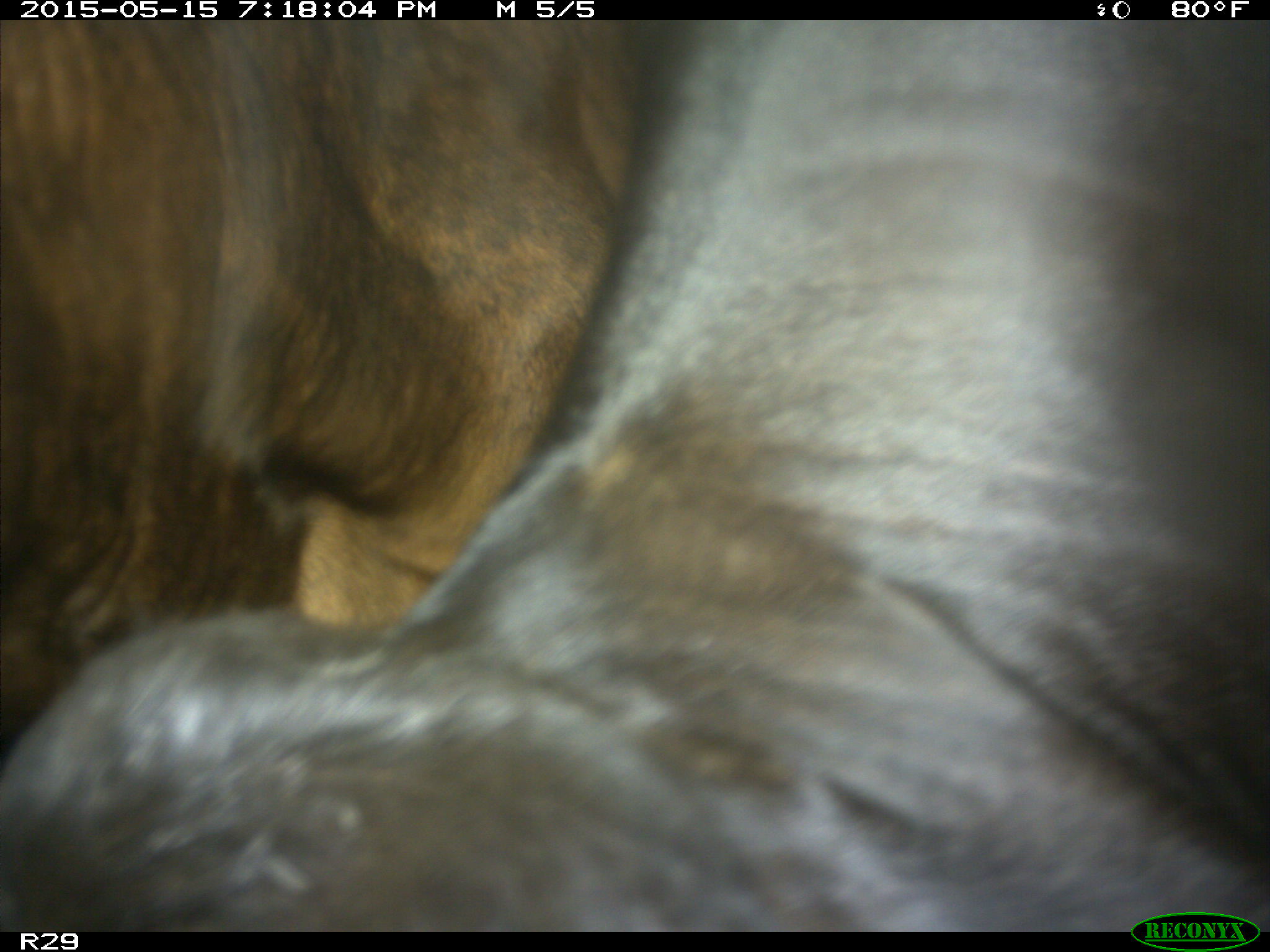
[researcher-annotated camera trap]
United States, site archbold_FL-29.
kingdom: Animalia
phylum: Chordata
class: Mammalia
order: Artiodactyla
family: Bovidae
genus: Bos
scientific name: Bos taurus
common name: domestic cow